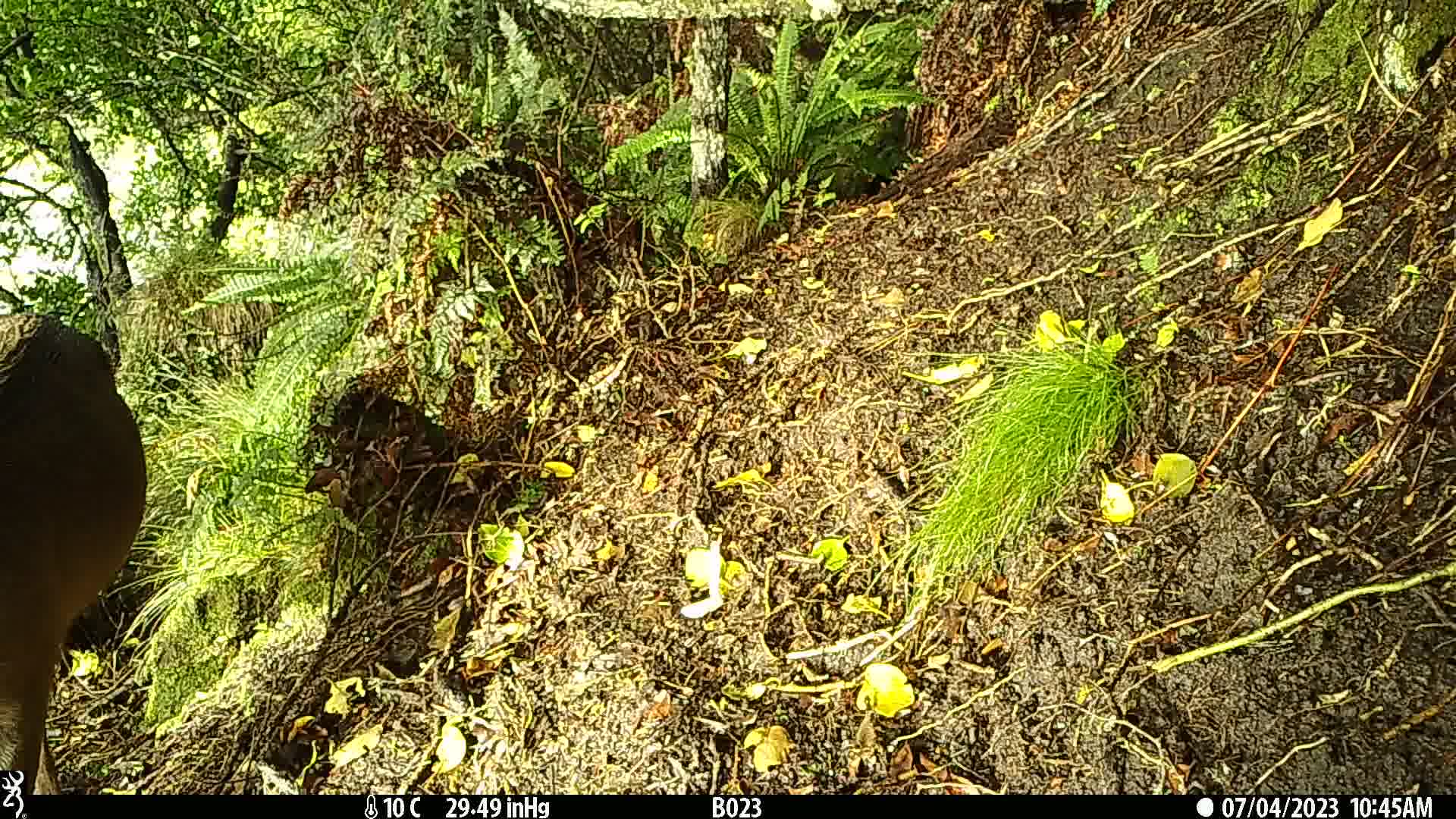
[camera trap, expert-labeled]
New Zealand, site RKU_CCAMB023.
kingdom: Animalia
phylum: Chordata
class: Mammalia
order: Artiodactyla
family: Cervidae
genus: Odocoileus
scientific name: Odocoileus virginianus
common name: white-tailed deer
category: white tailed deer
White tailed deer (white-tailed deer) (Odocoileus virginianus).